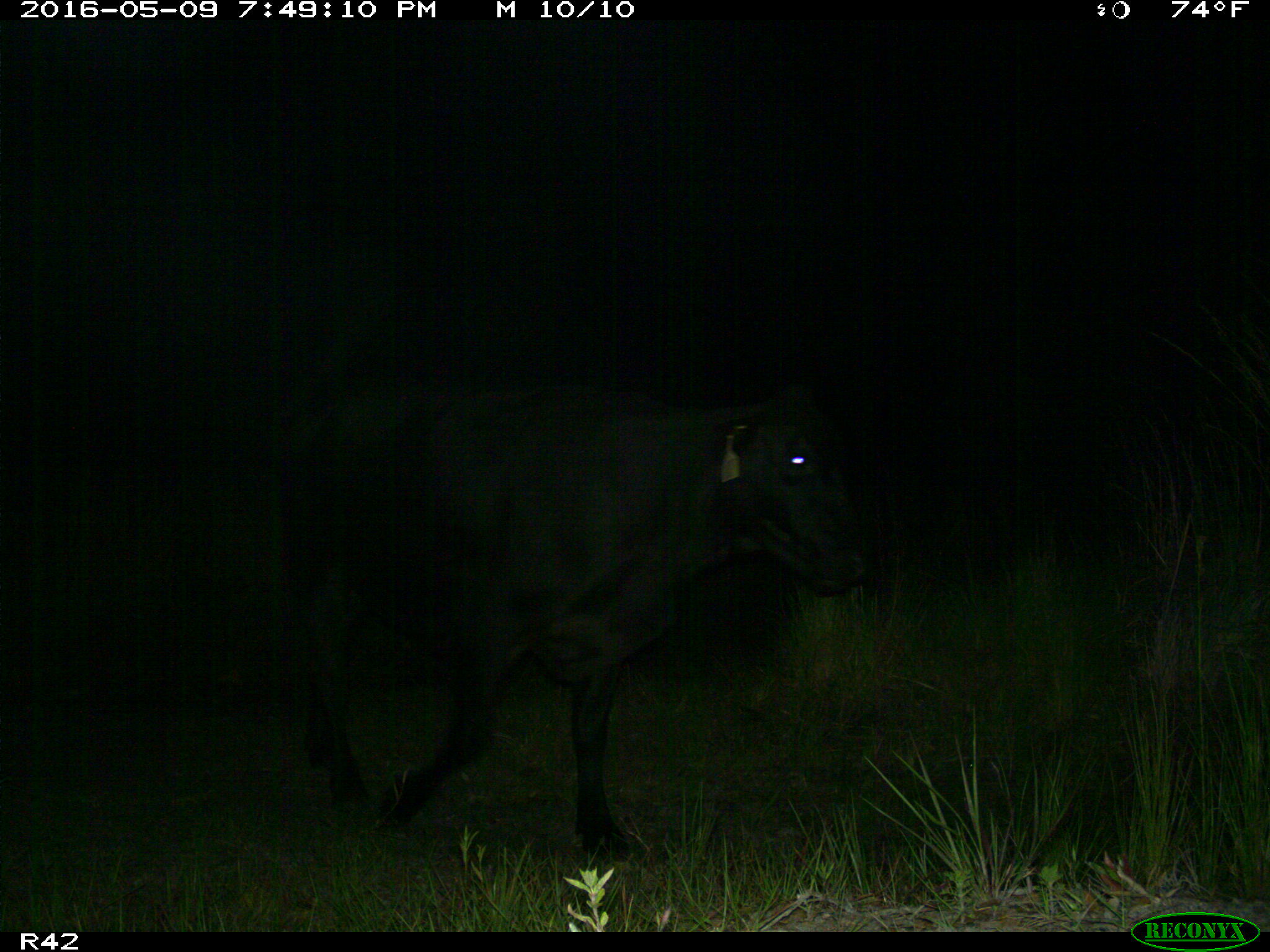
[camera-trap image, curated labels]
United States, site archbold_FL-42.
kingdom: Animalia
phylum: Chordata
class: Mammalia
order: Artiodactyla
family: Bovidae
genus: Bos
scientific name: Bos taurus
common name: domestic cow